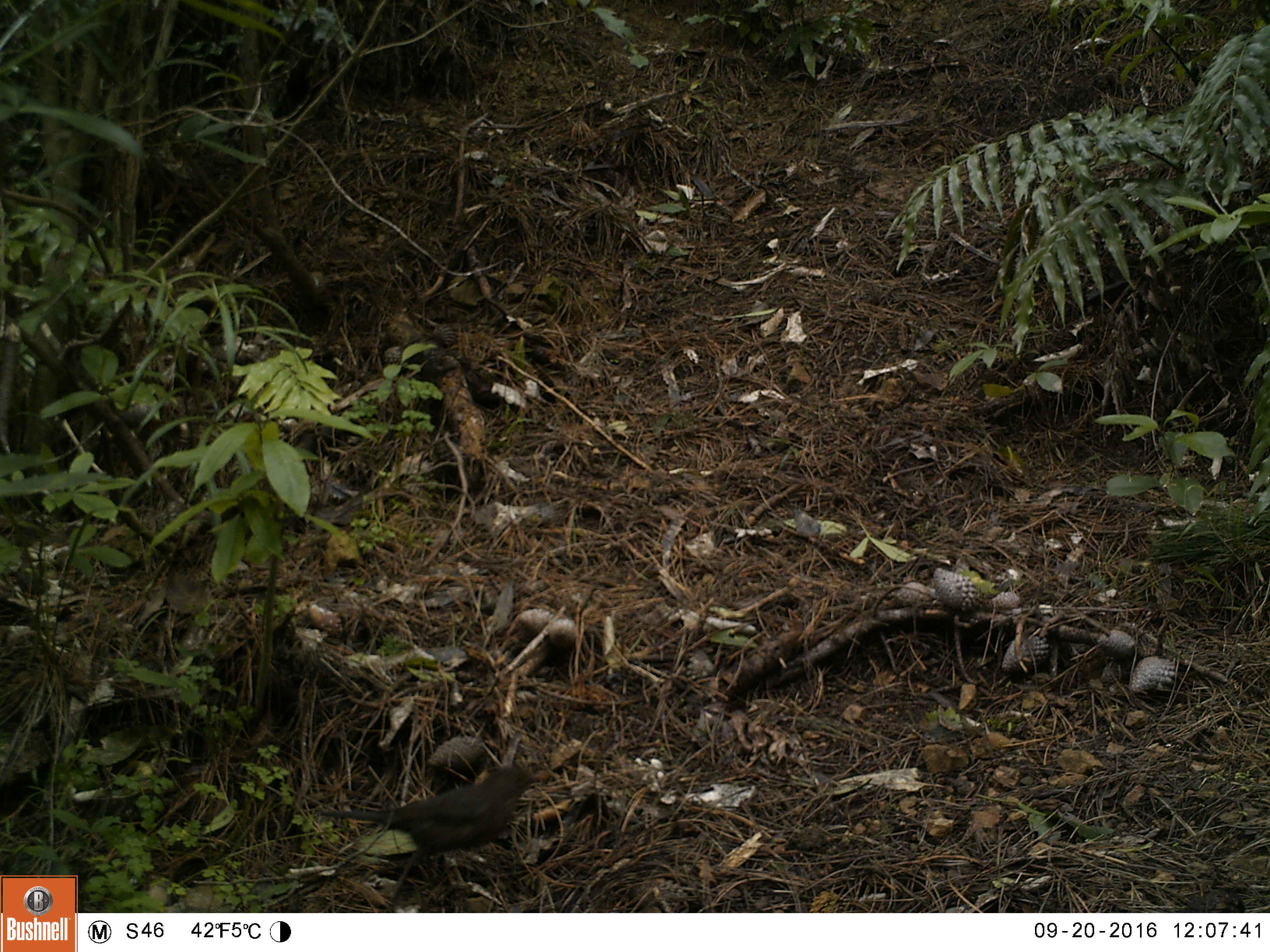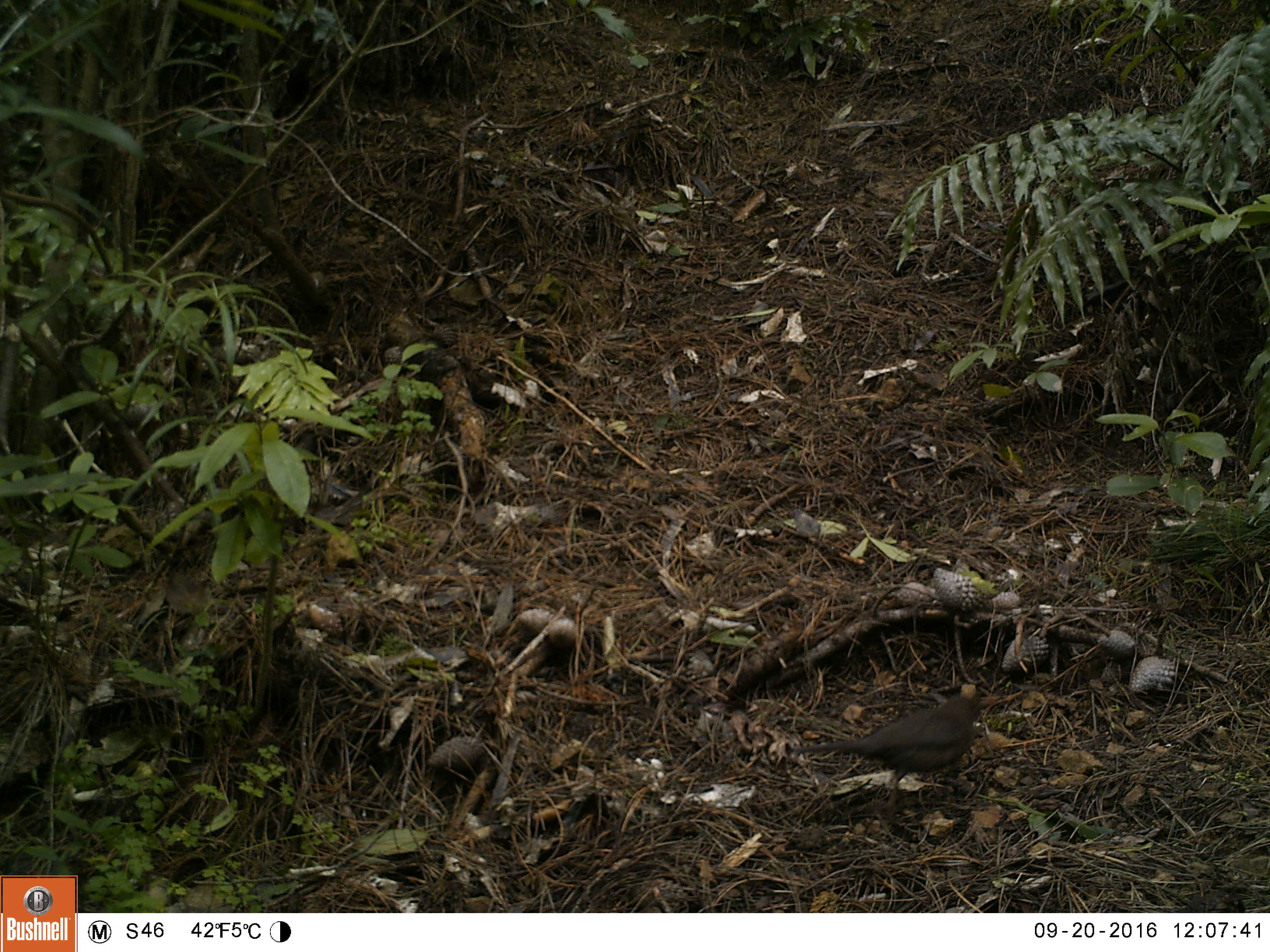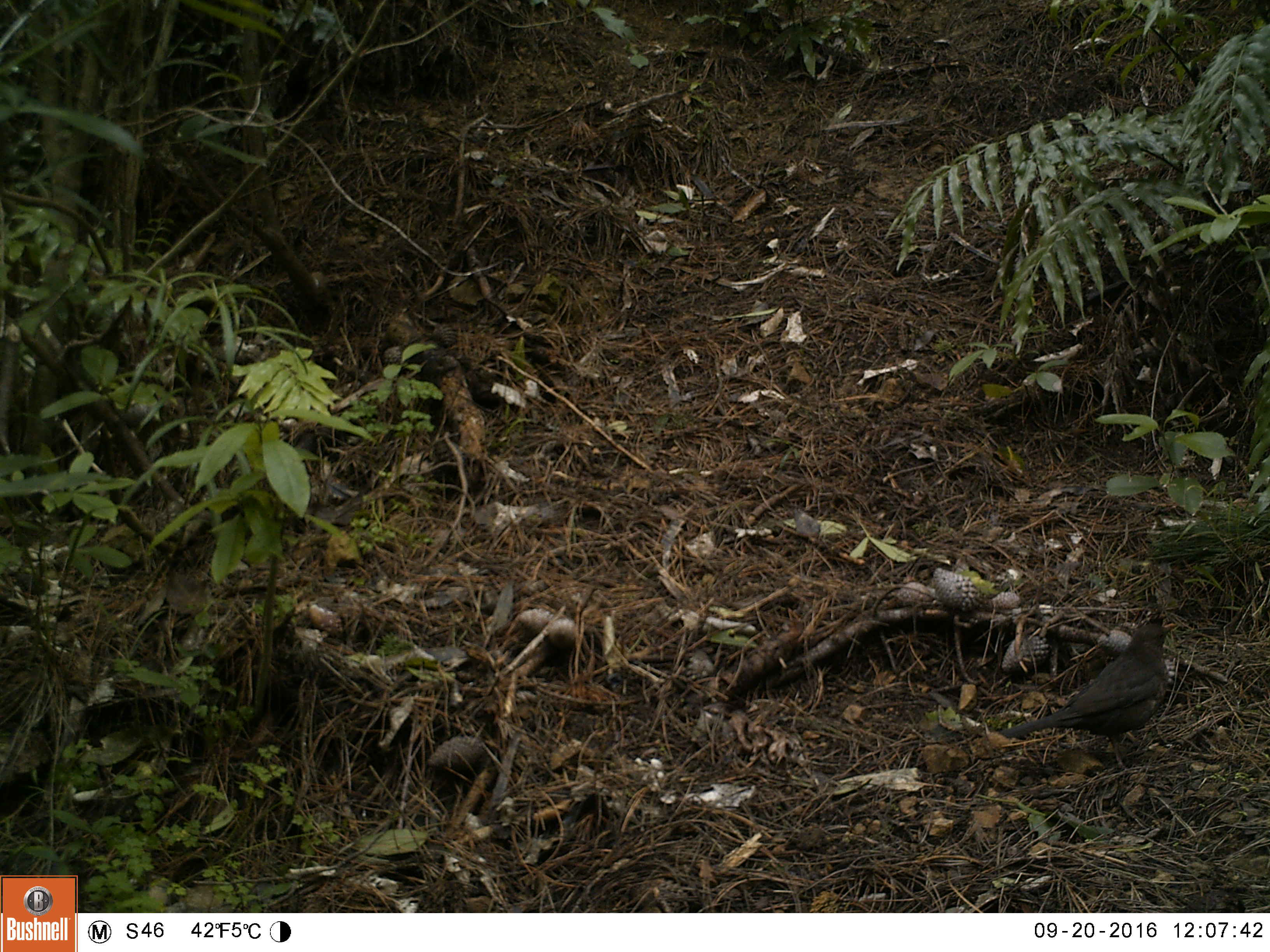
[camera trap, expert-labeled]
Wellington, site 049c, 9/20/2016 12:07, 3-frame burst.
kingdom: Animalia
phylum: Chordata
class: Aves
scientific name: Aves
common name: bird